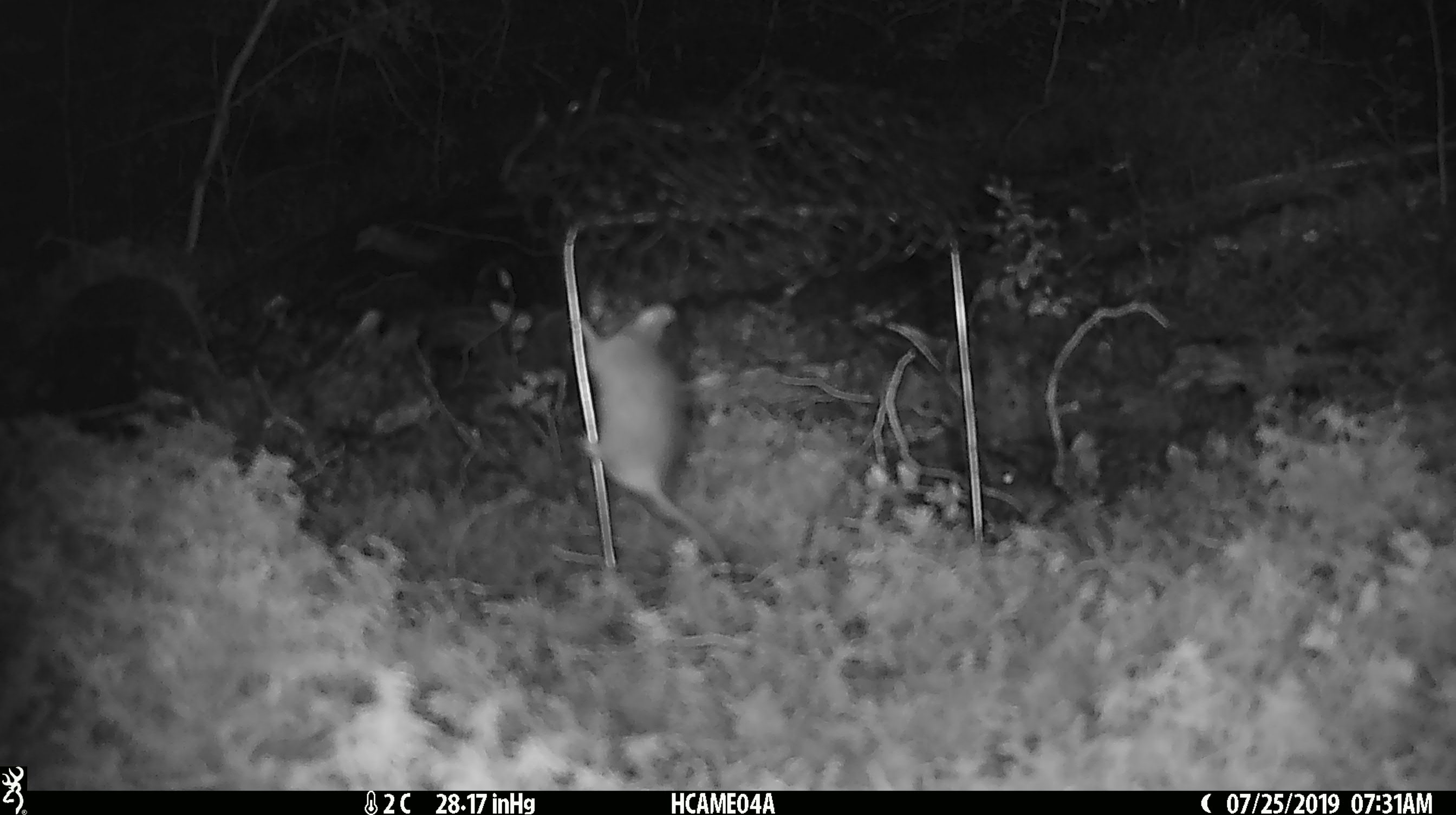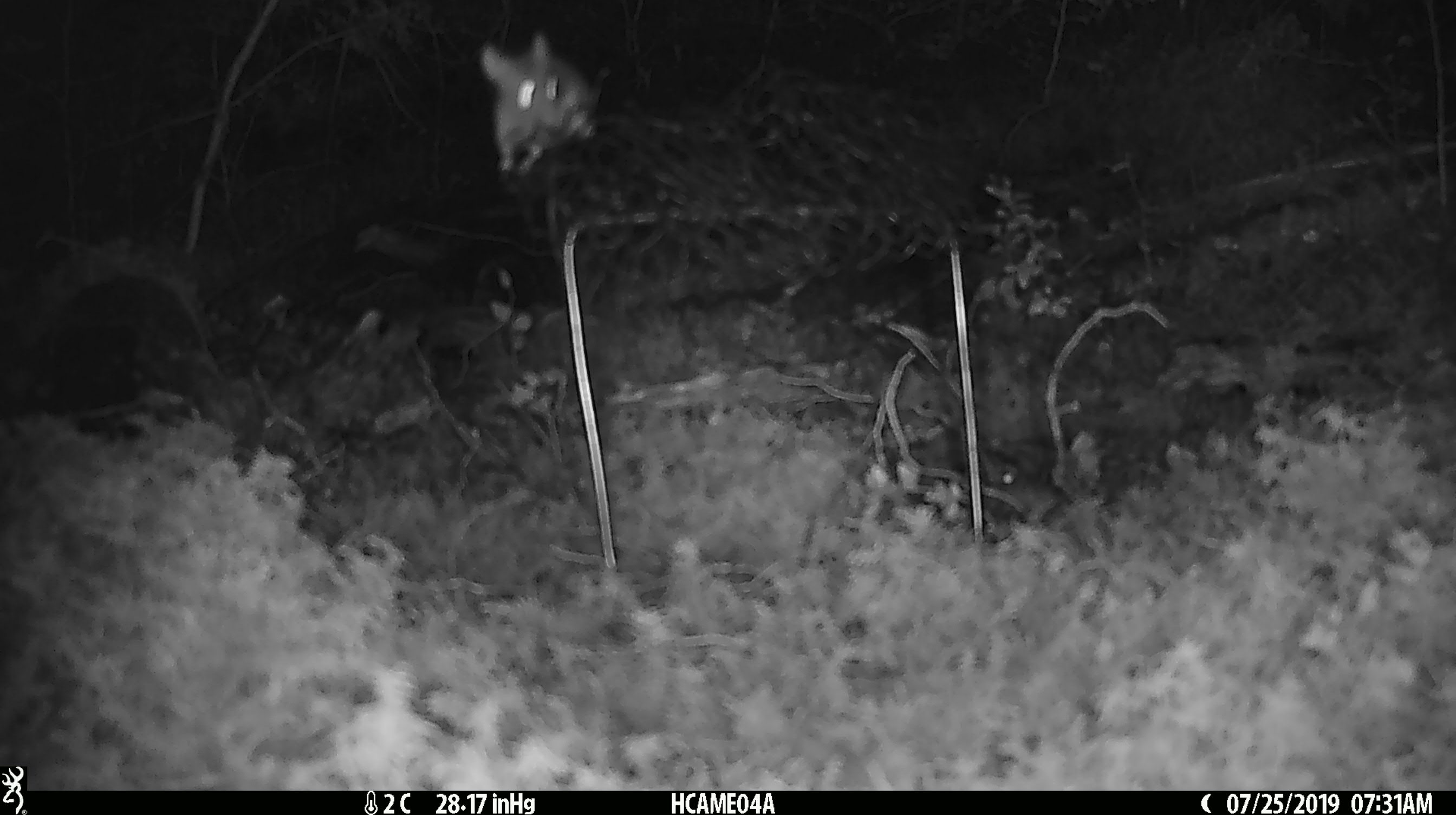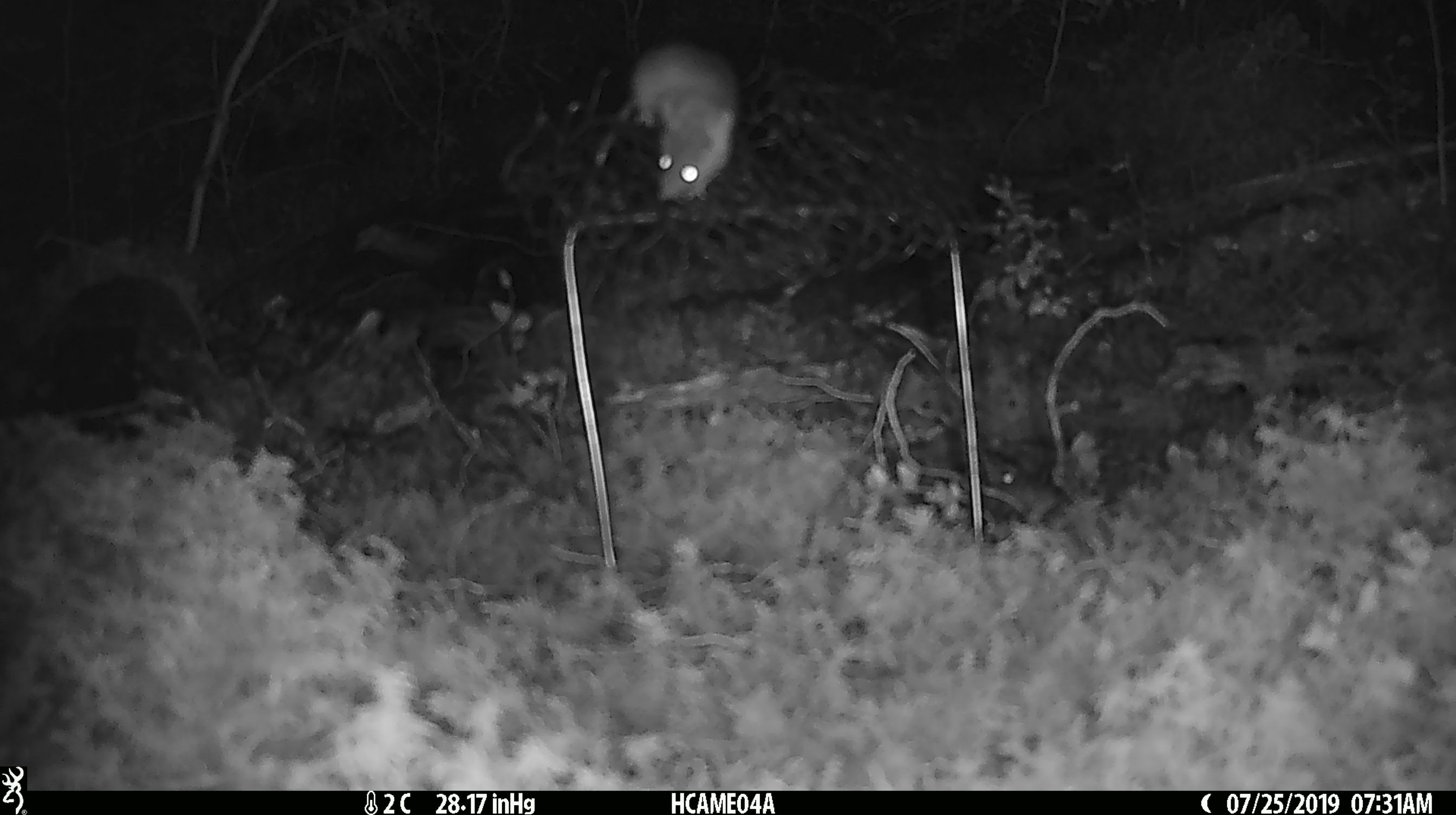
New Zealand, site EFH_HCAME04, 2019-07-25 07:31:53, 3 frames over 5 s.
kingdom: Animalia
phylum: Chordata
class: Mammalia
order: Rodentia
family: Muridae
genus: Mus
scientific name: Mus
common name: mouse